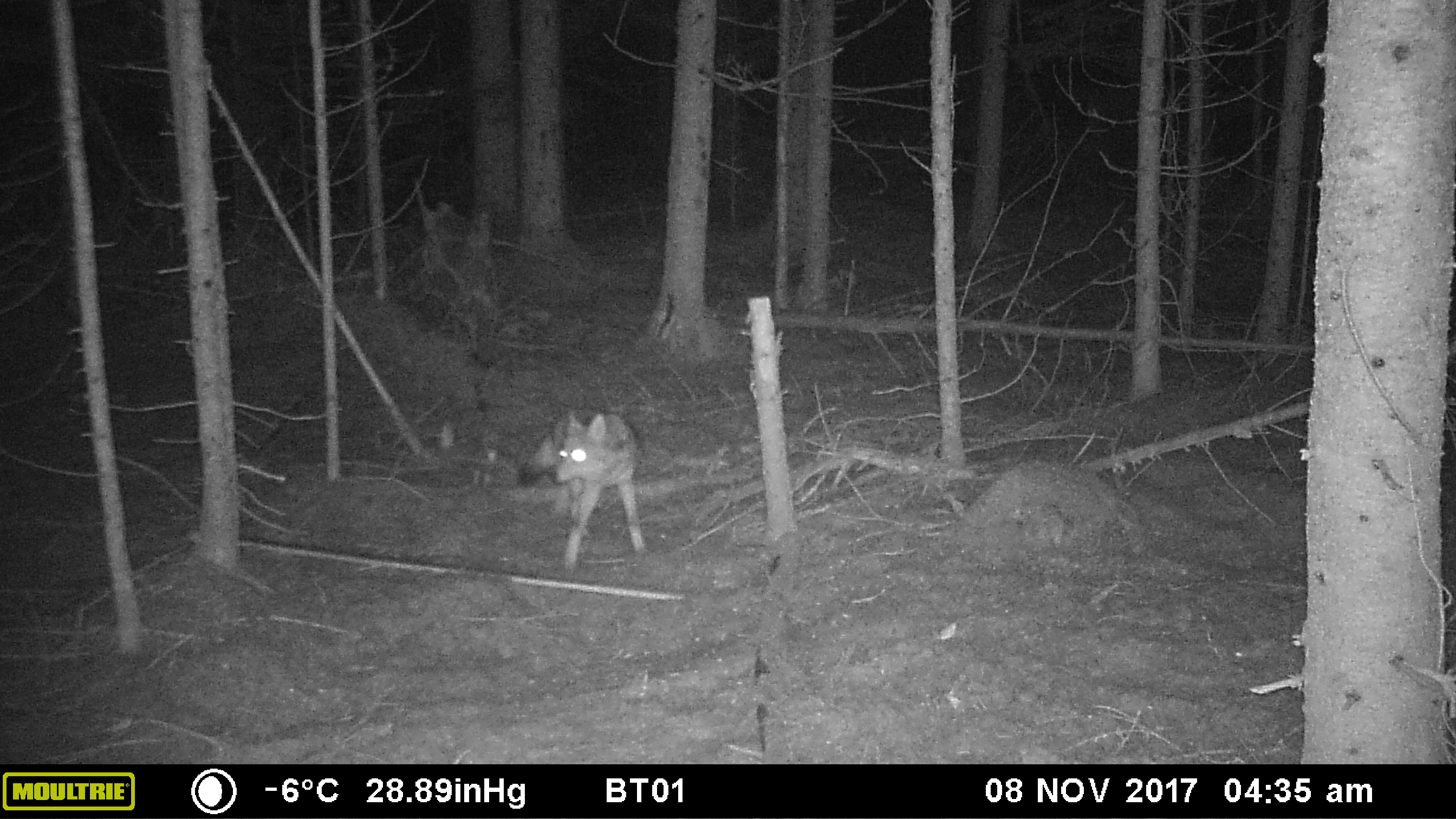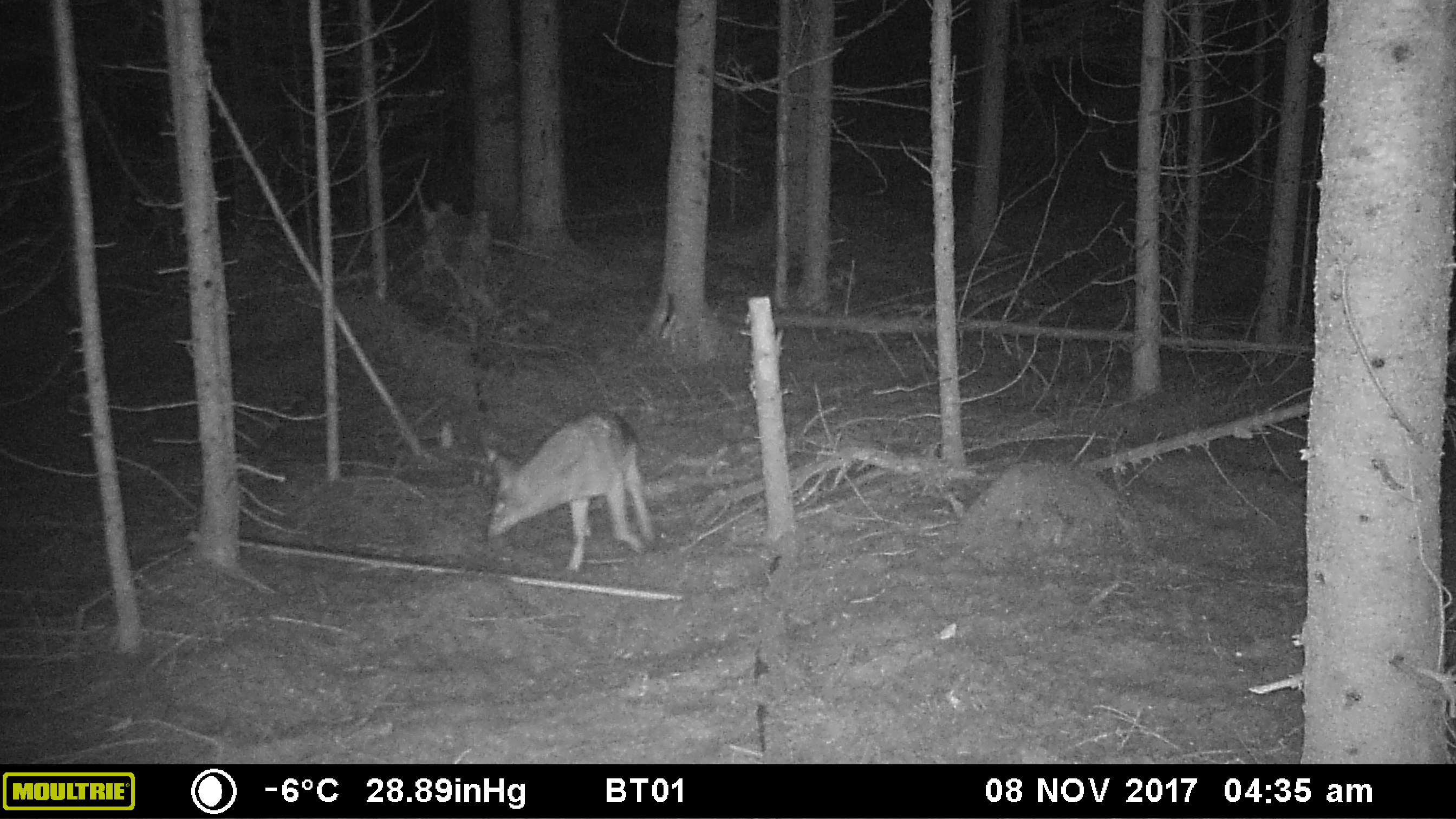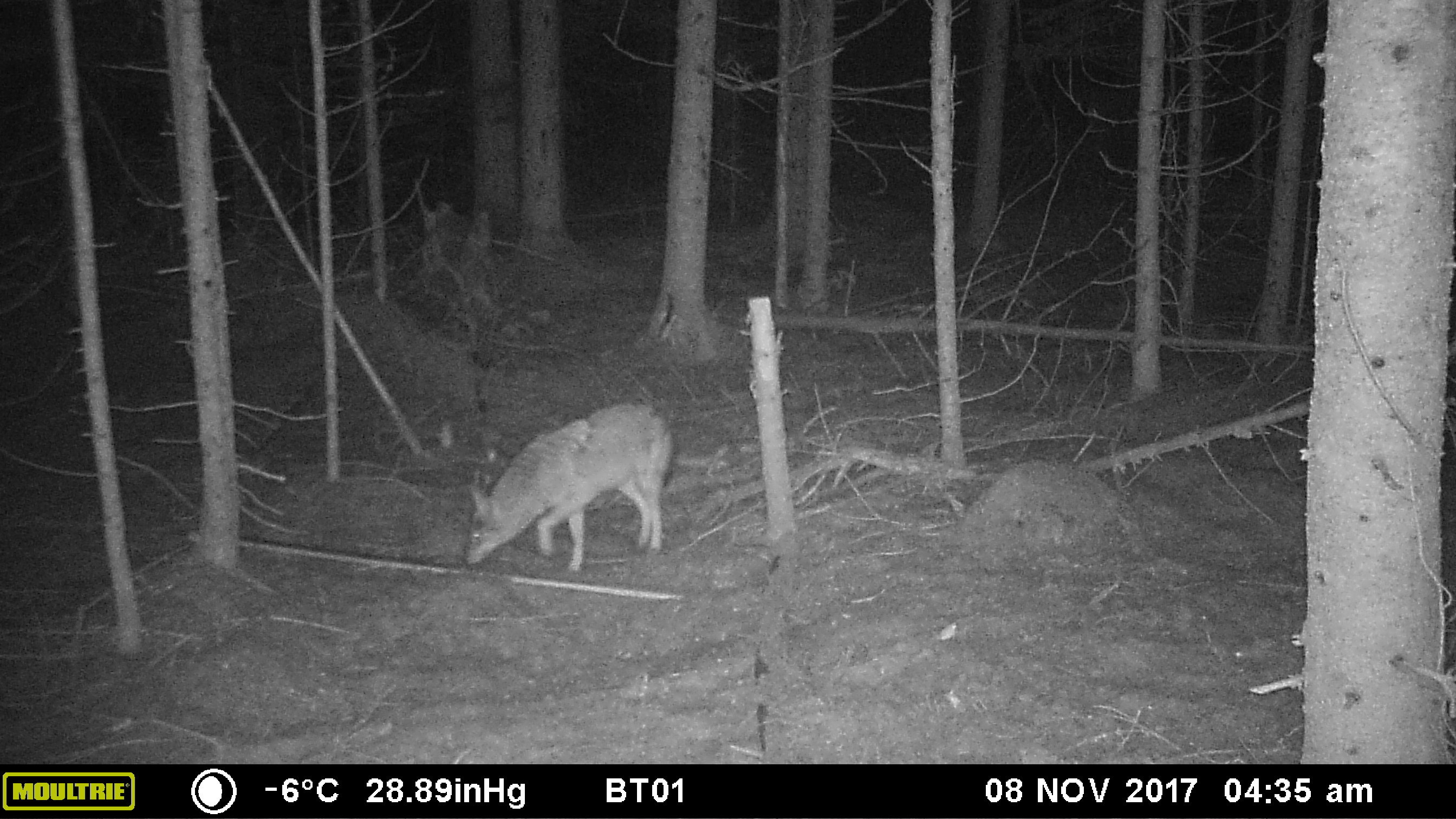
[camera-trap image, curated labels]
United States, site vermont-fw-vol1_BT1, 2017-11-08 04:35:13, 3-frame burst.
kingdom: Animalia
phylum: Chordata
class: Mammalia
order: Carnivora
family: Canidae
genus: Canis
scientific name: Canis latrans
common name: coyote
Coyote (Canis latrans).